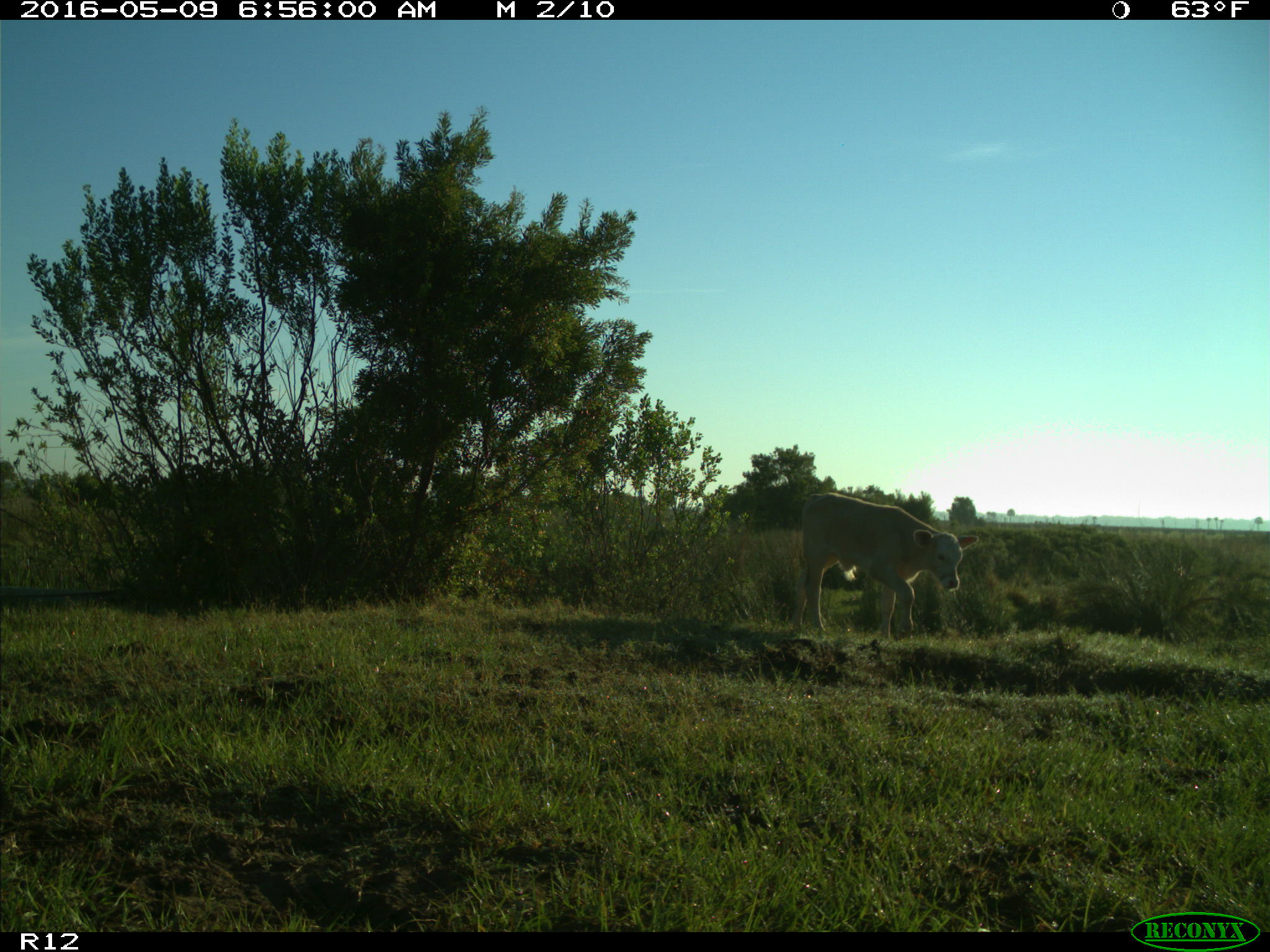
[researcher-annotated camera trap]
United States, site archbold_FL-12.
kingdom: Animalia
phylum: Chordata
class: Mammalia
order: Artiodactyla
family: Bovidae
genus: Bos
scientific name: Bos taurus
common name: domestic cow